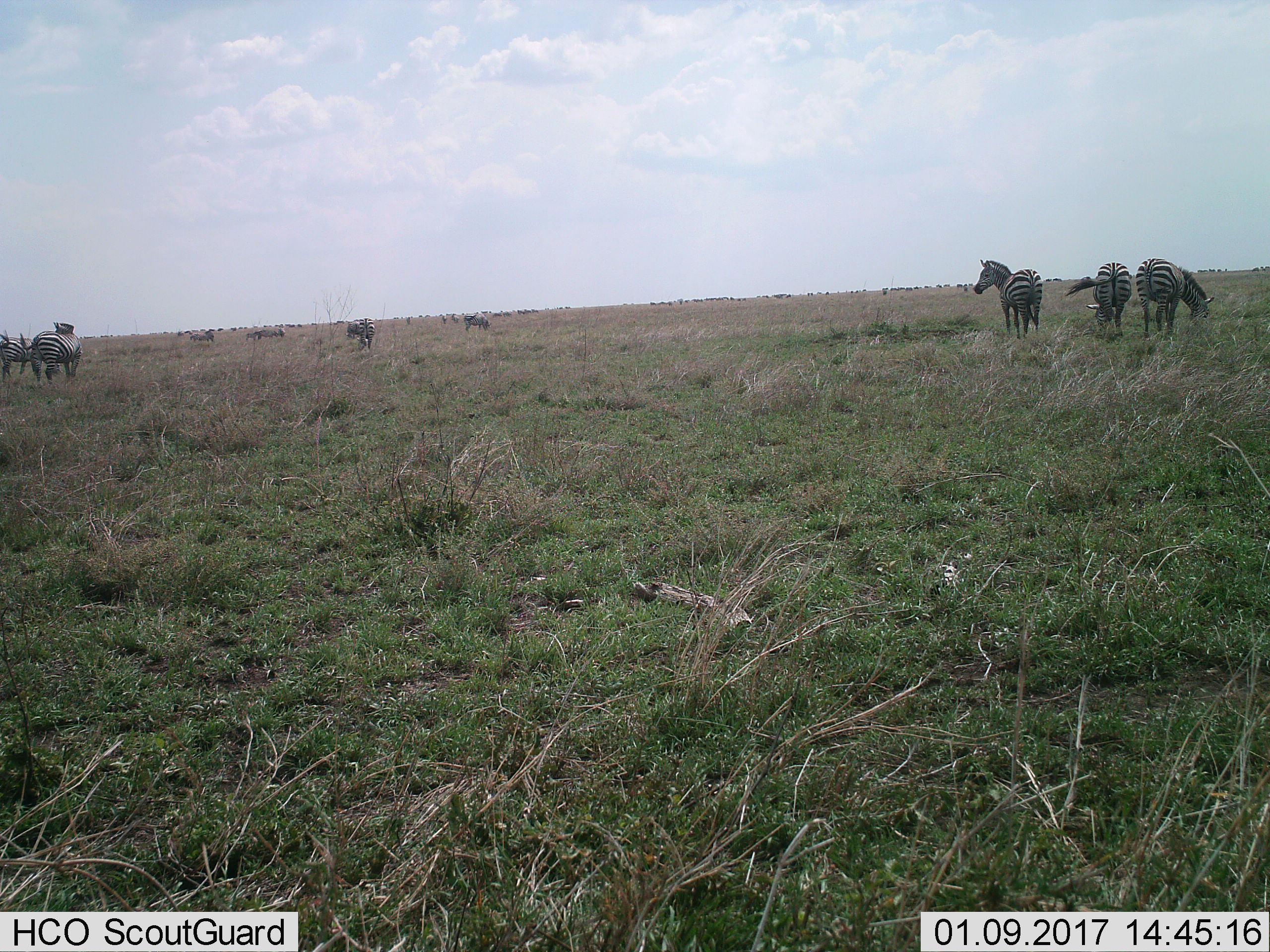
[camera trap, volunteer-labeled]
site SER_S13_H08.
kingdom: Animalia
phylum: Chordata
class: Mammalia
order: Perissodactyla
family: Equidae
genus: Equus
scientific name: Equus quagga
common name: plains zebra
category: zebraplains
Zebraplains (plains zebra) (Equus quagga), count 11-50. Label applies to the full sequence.